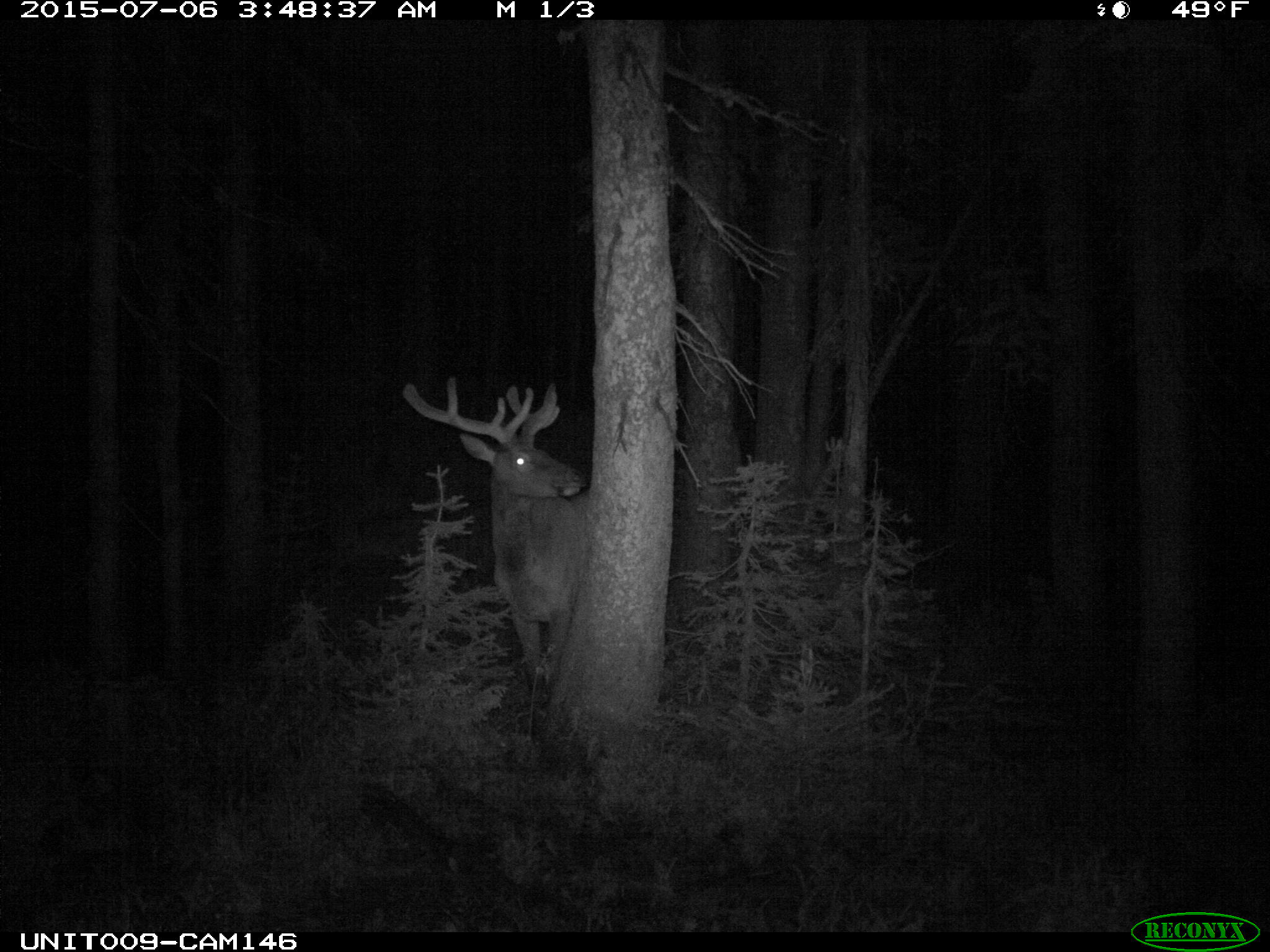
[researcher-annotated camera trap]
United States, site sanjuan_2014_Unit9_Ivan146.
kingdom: Animalia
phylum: Chordata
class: Mammalia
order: Artiodactyla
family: Cervidae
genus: Cervus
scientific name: Cervus elaphus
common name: red deer